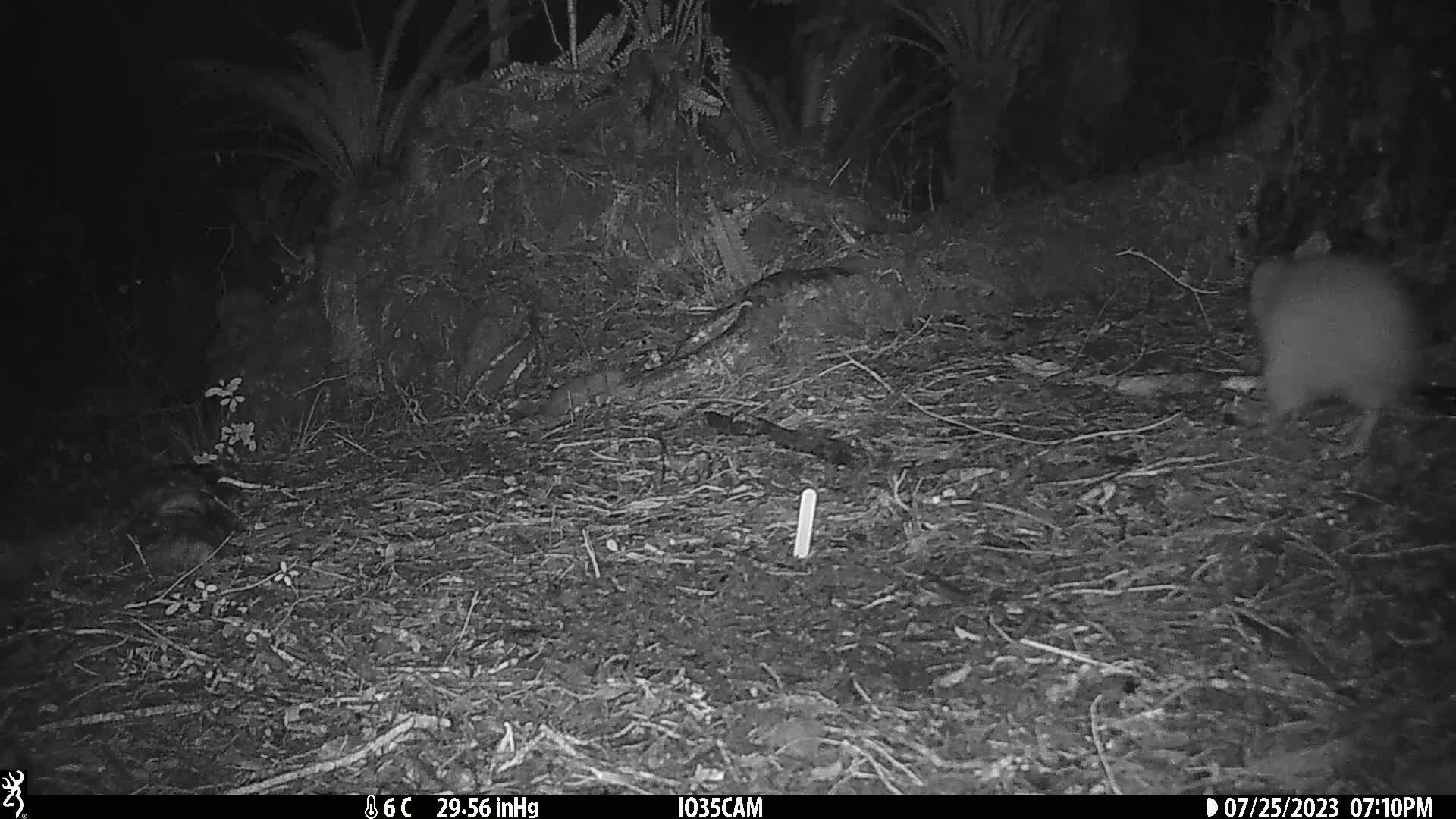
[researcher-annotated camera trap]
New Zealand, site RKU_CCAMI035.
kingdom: Animalia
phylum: Chordata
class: Aves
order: Apterygiformes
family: Apterygidae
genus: Apteryx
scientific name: Apteryx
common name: kiwi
Kiwi (Apteryx).